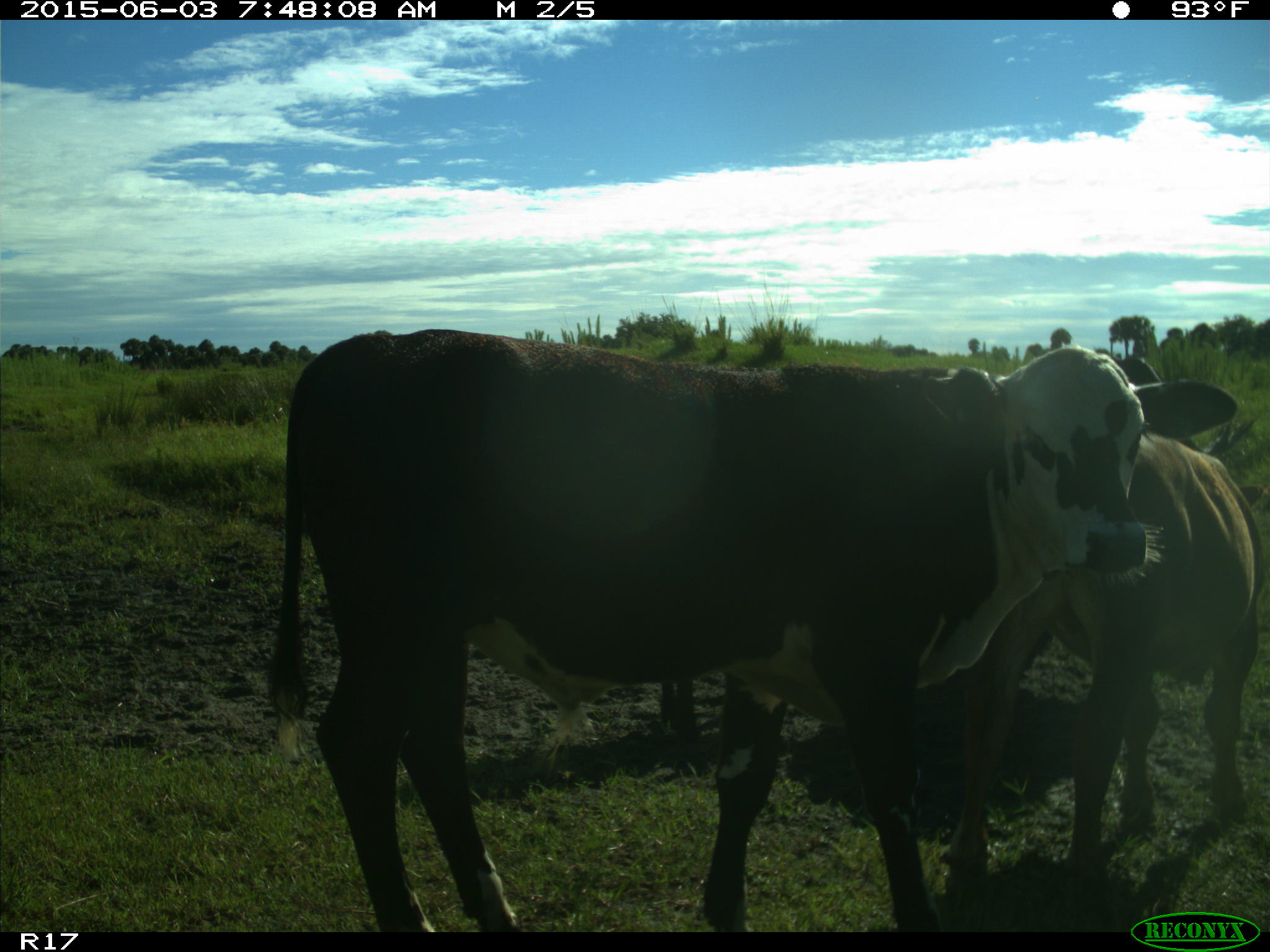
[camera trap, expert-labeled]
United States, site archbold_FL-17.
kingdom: Animalia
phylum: Chordata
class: Mammalia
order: Artiodactyla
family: Bovidae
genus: Bos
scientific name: Bos taurus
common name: domestic cow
Bos taurus (domestic cow).